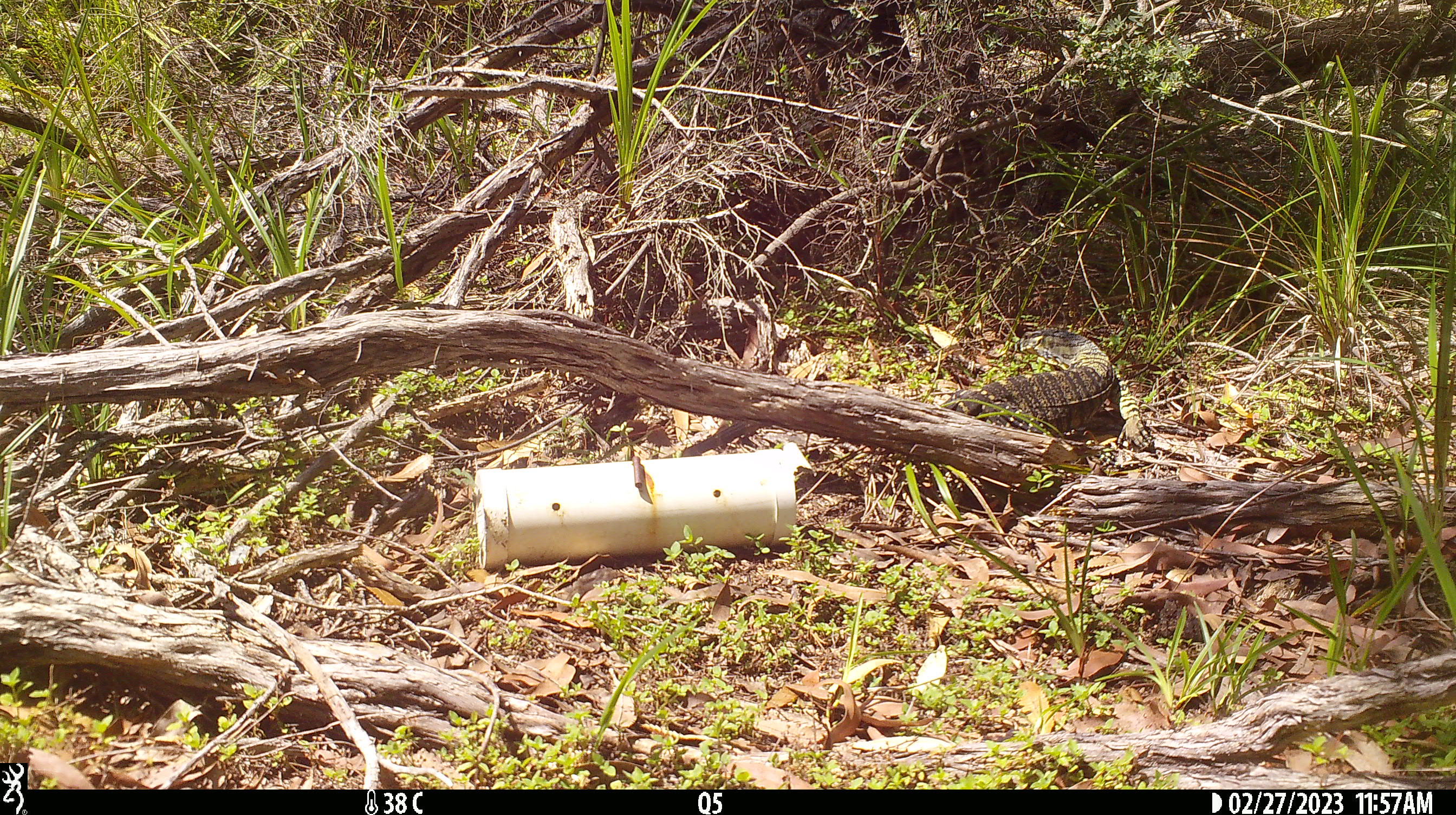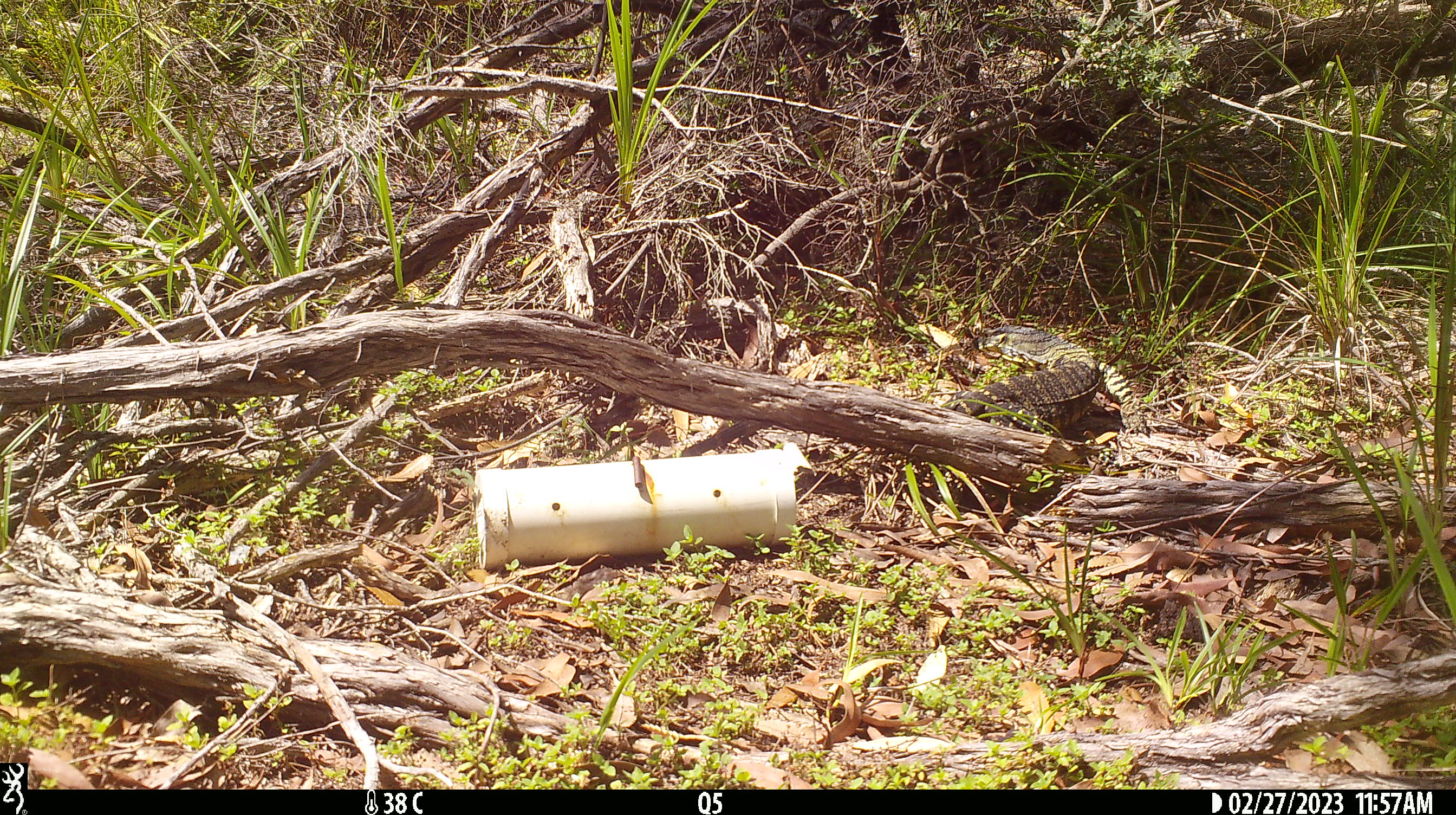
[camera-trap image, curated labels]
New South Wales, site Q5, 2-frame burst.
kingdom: Animalia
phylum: Chordata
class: Reptilia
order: Squamata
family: Varanidae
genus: Varanus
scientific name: Varanus varius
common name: lace monitor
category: goanna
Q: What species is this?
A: Goanna (lace monitor) (Varanus varius).